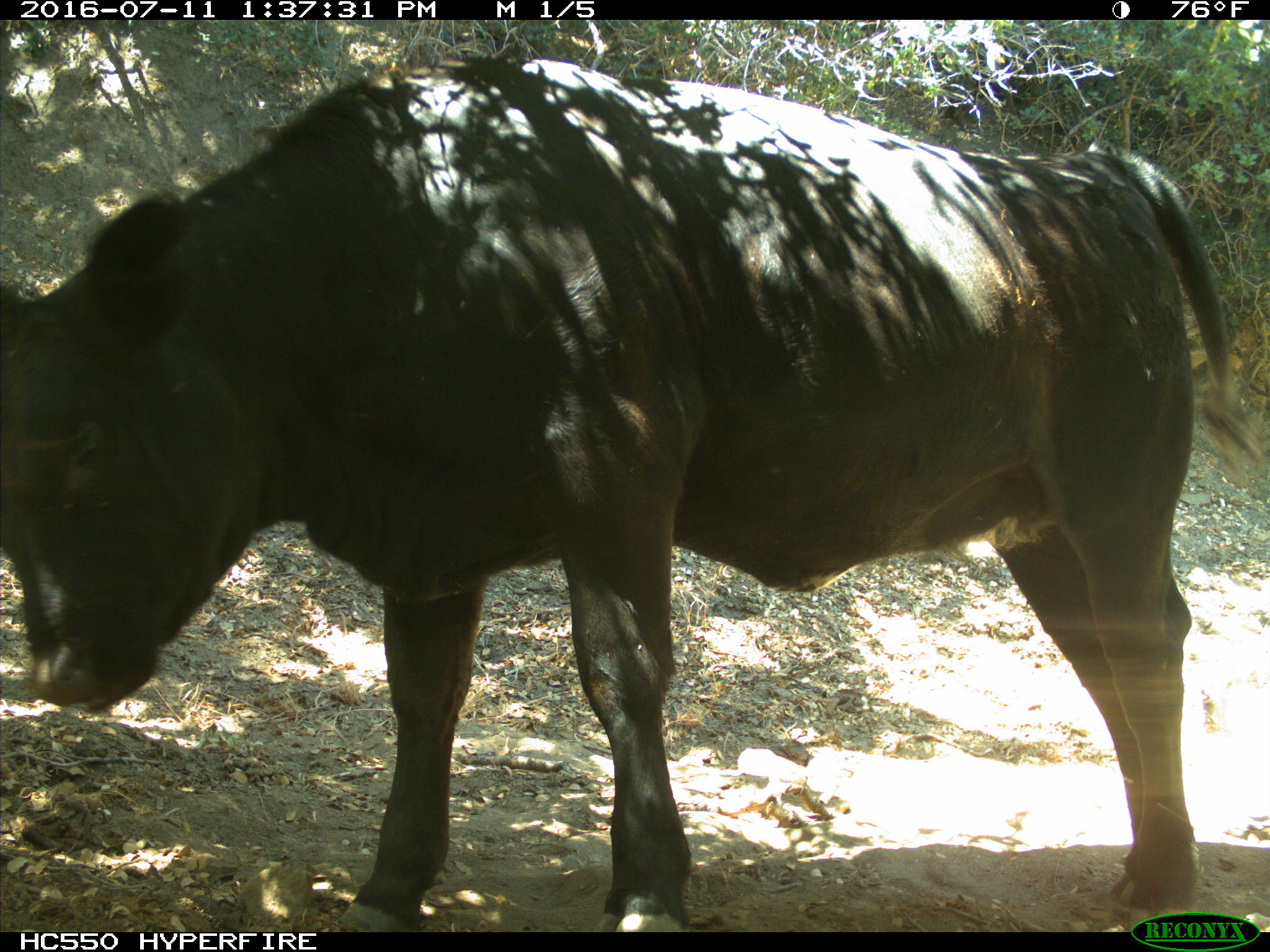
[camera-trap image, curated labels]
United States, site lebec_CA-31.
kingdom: Animalia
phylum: Chordata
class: Mammalia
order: Artiodactyla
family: Bovidae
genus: Bos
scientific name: Bos taurus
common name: domestic cow